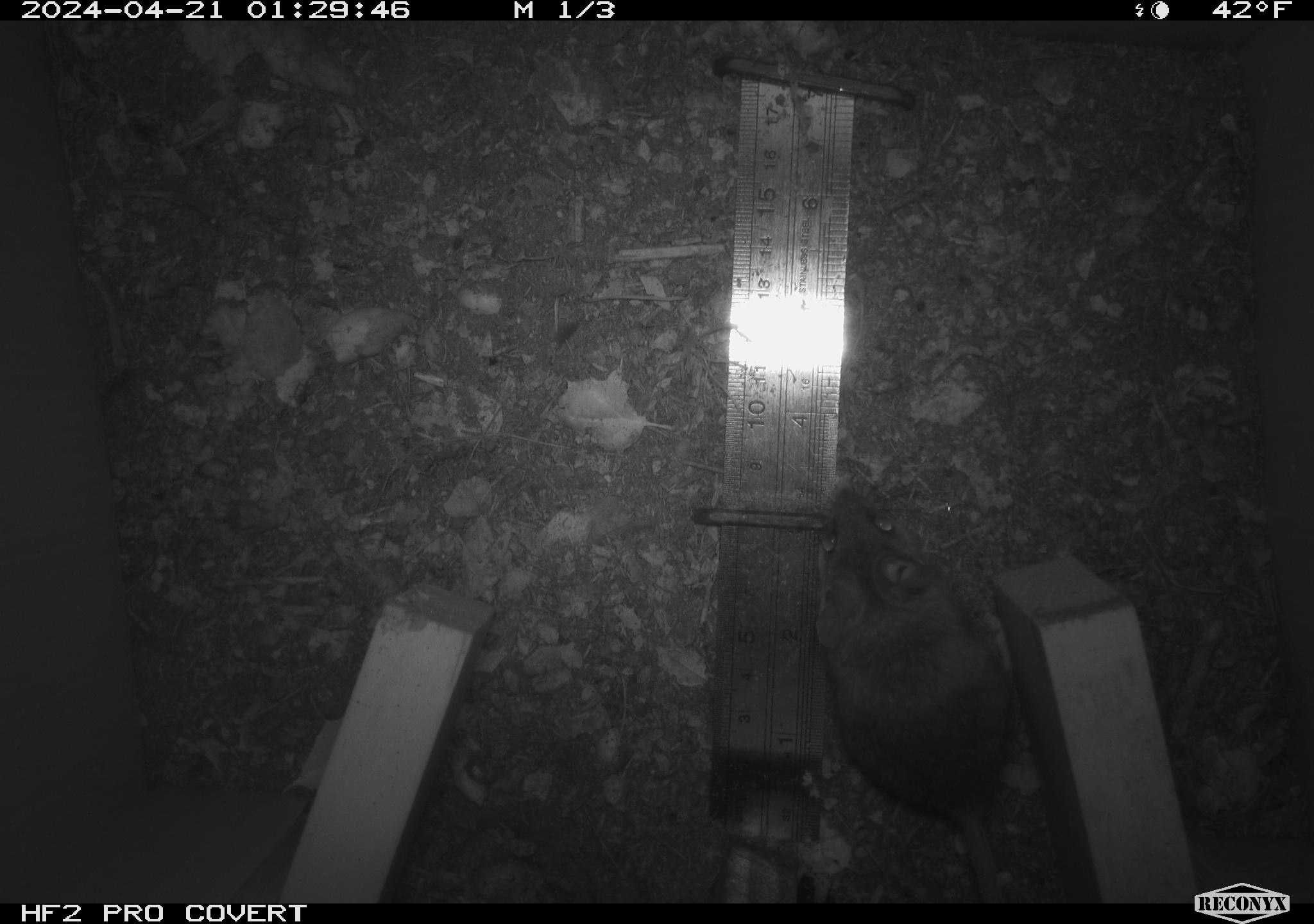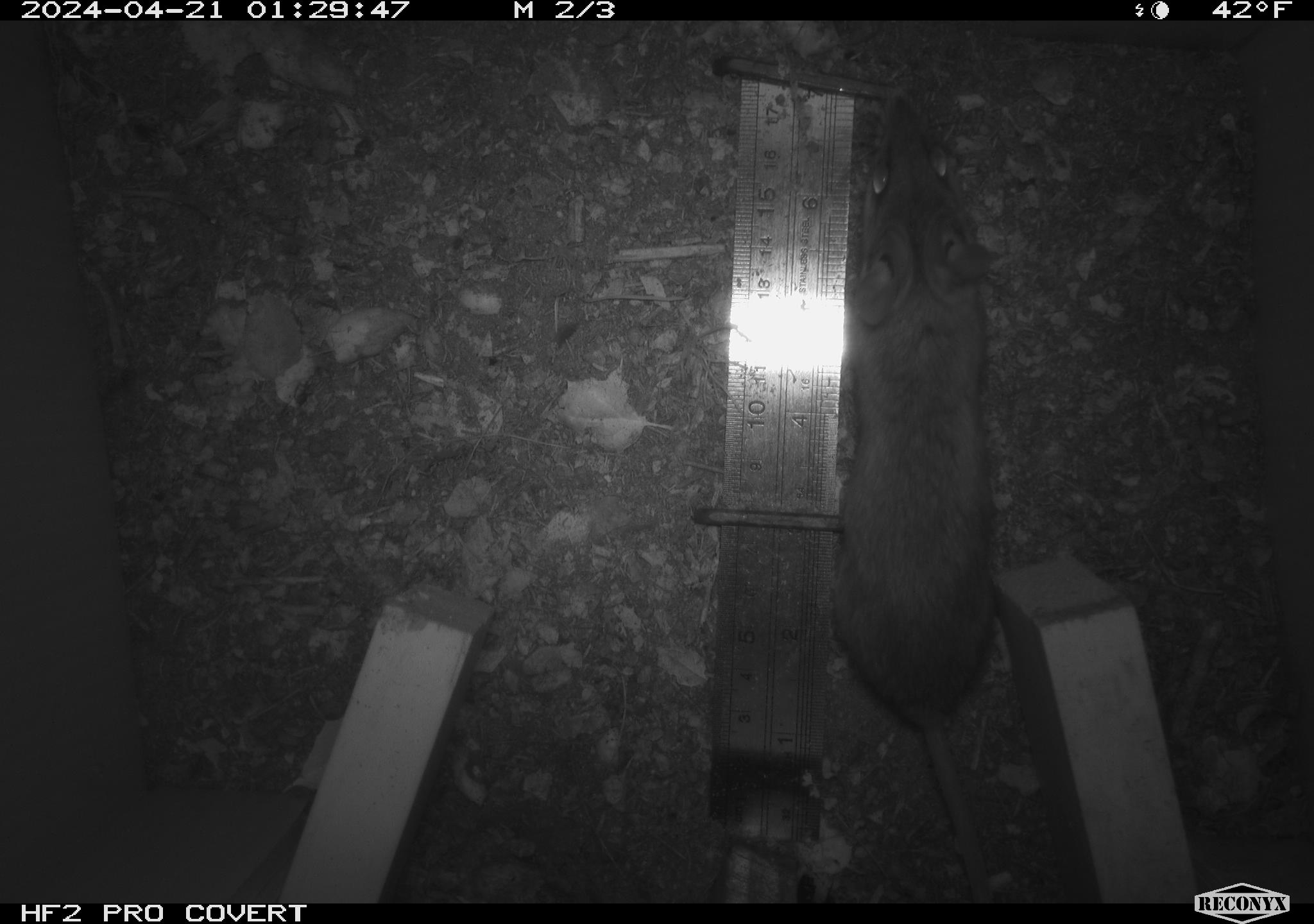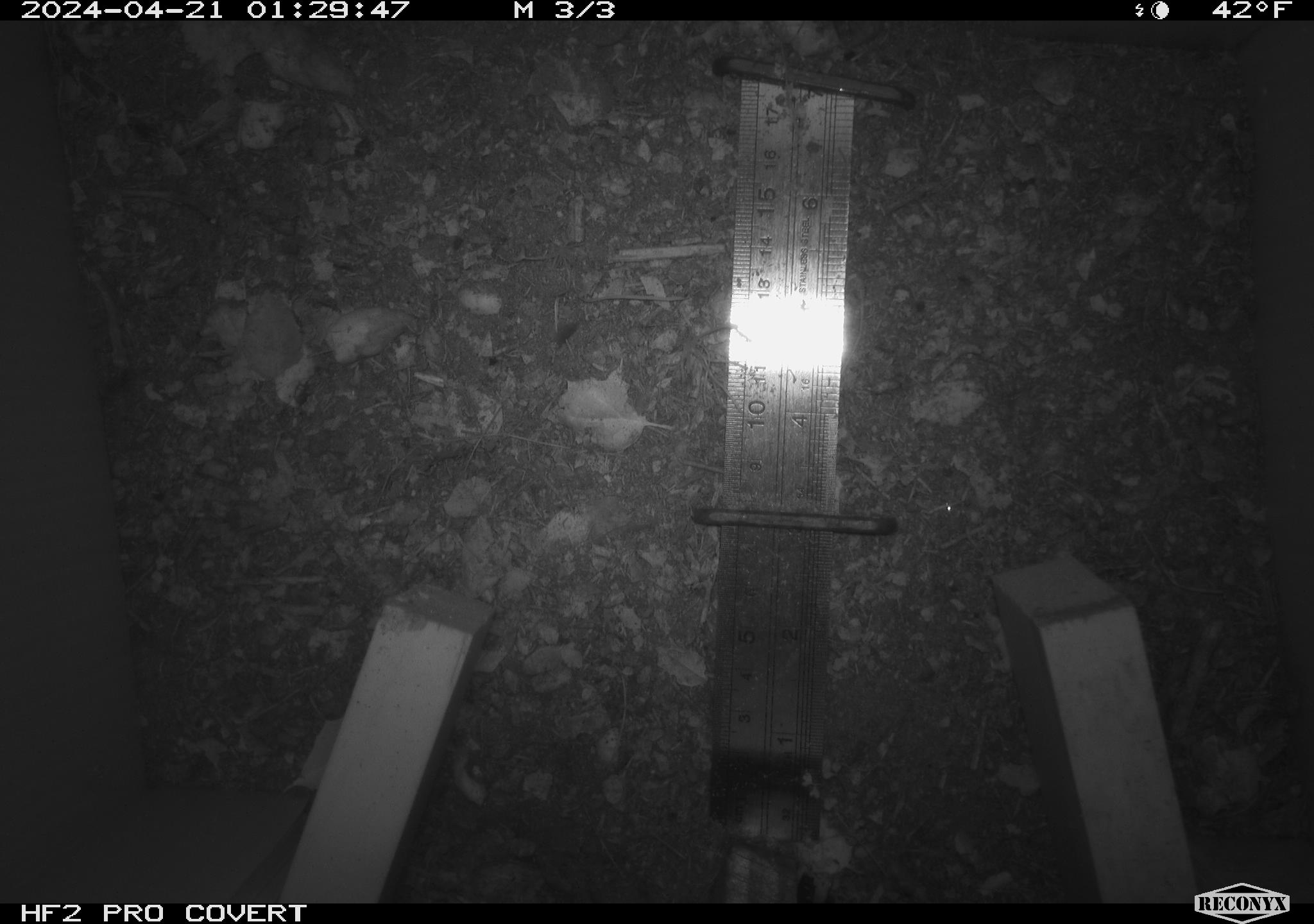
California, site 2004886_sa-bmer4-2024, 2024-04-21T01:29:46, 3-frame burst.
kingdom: Animalia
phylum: Chordata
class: Mammalia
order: Rodentia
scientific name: Rodentia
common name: mouse species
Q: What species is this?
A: Mouse species (Rodentia).